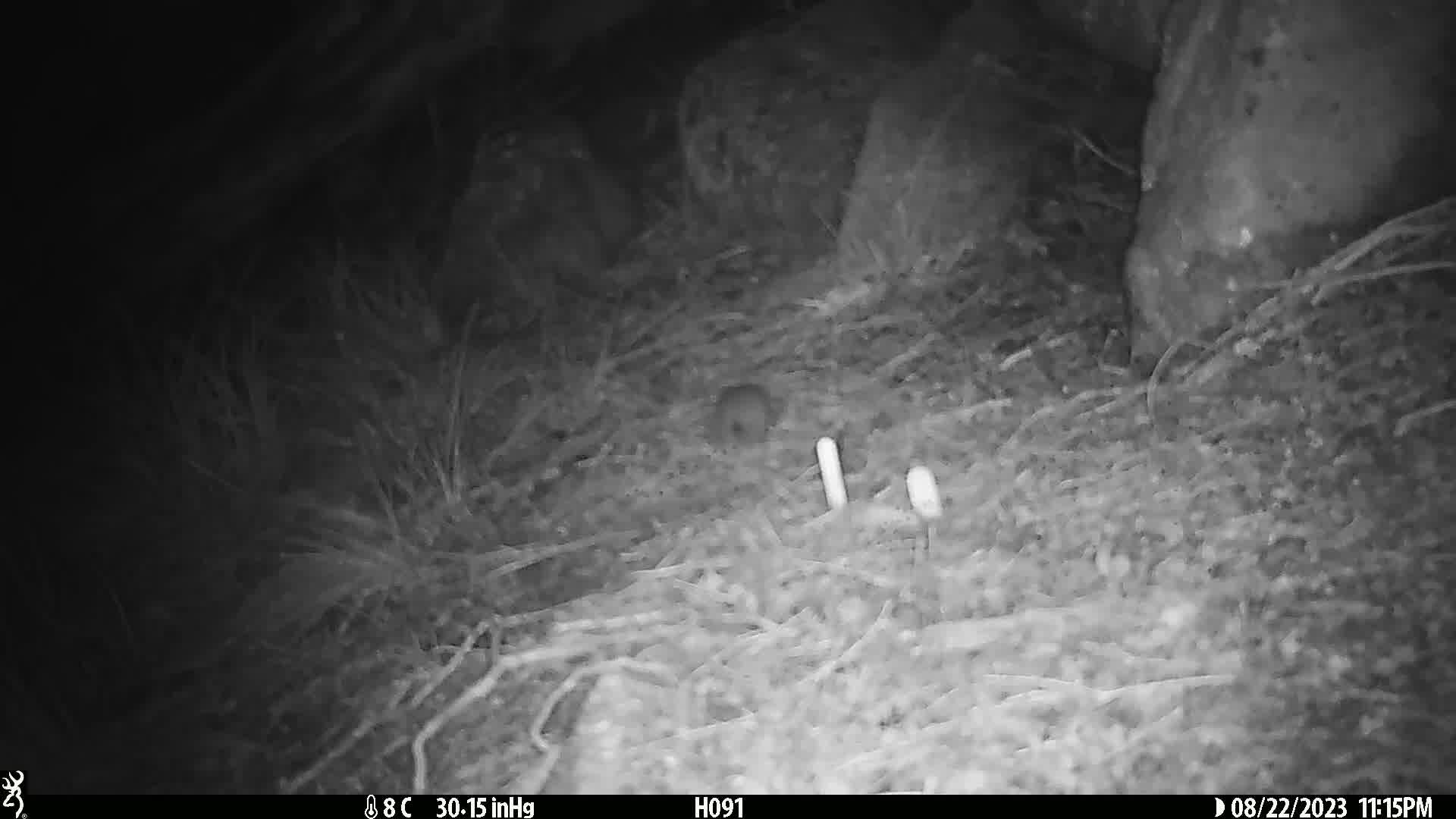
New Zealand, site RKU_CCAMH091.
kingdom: Animalia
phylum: Chordata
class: Mammalia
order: Rodentia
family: Muridae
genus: Rattus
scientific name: Rattus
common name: rat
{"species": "rat (Rattus)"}